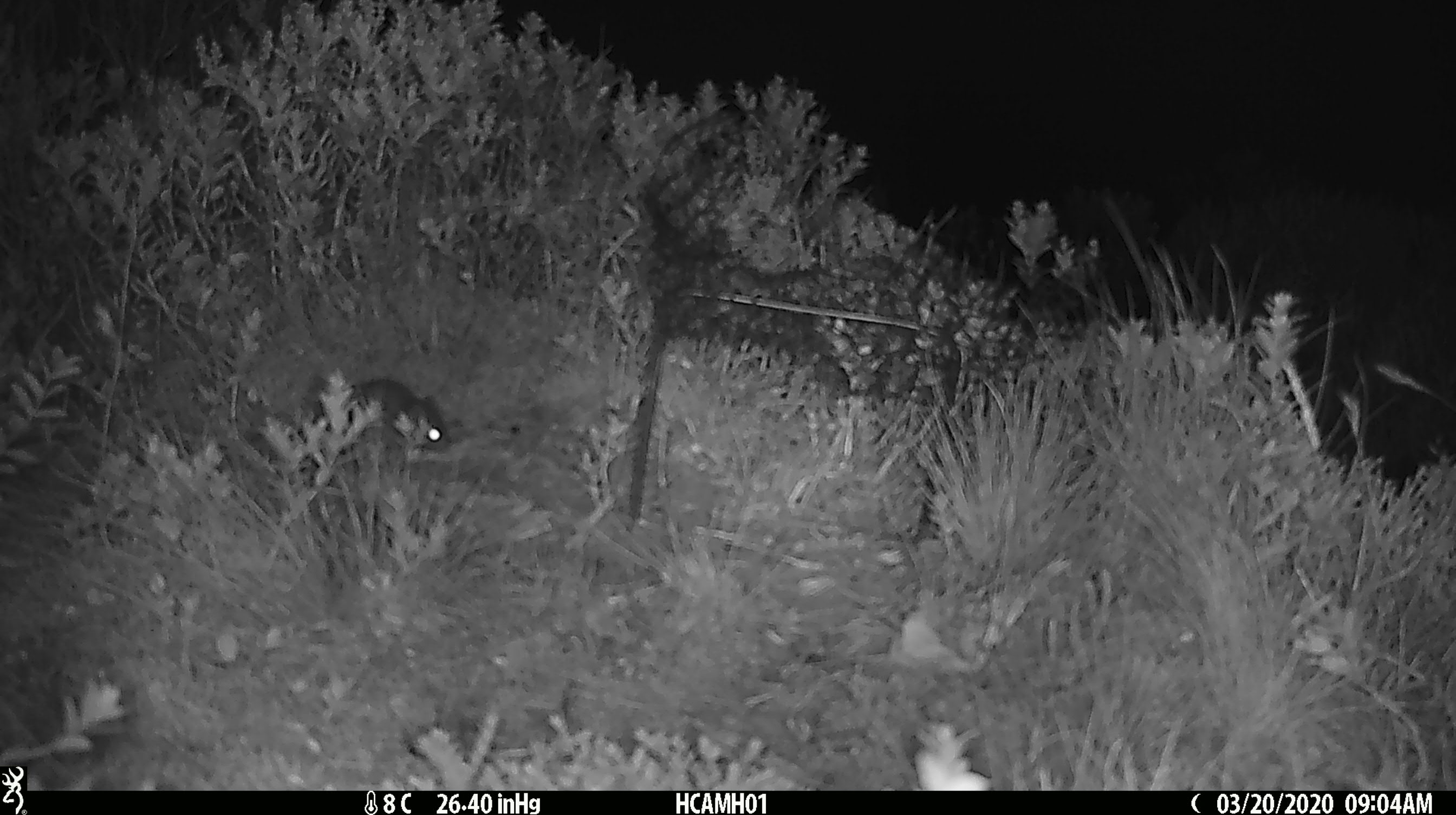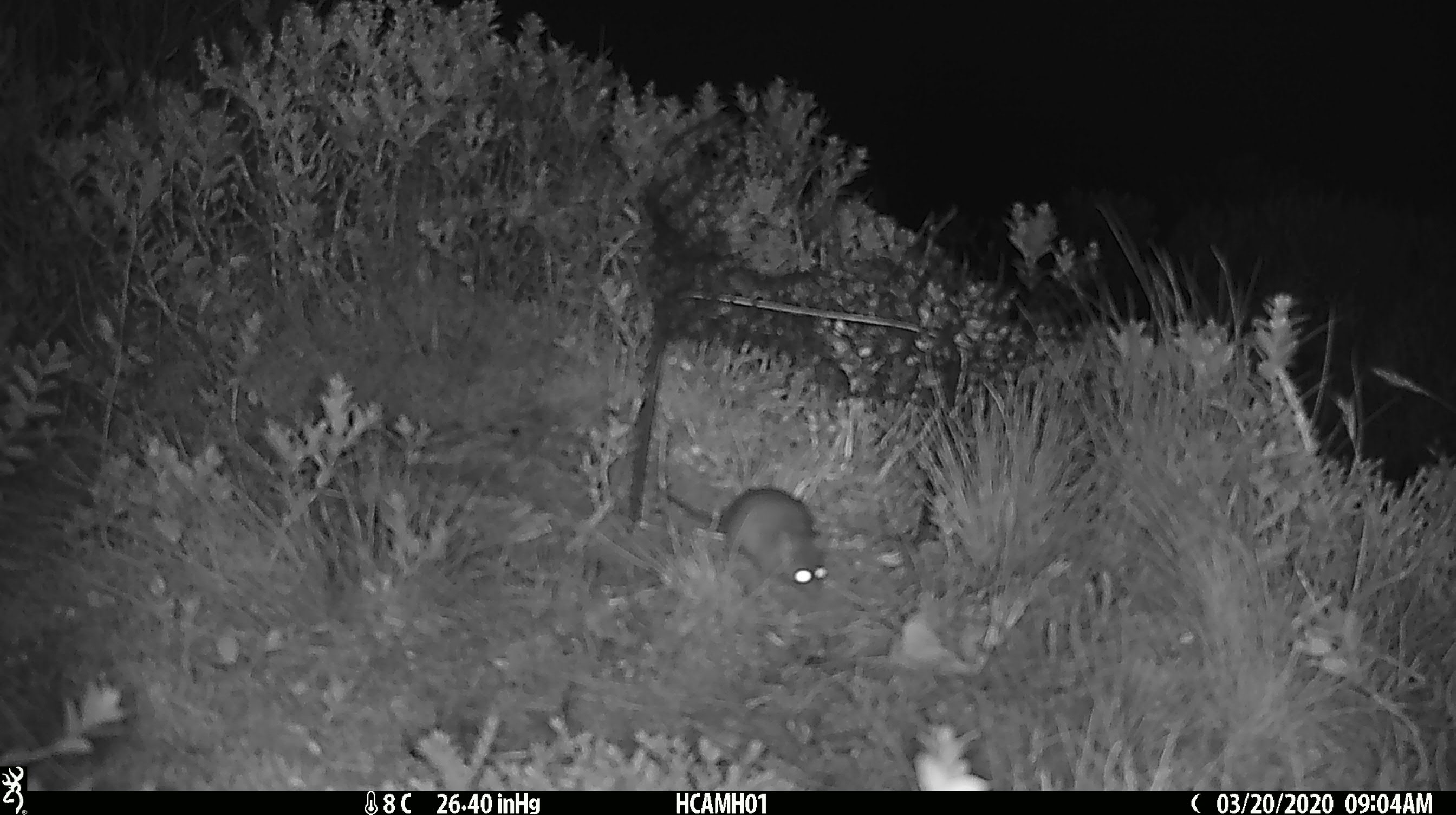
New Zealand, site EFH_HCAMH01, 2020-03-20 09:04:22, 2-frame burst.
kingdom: Animalia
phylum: Chordata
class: Mammalia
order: Rodentia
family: Muridae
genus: Mus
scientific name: Mus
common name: mouse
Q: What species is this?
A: Mouse (Mus).